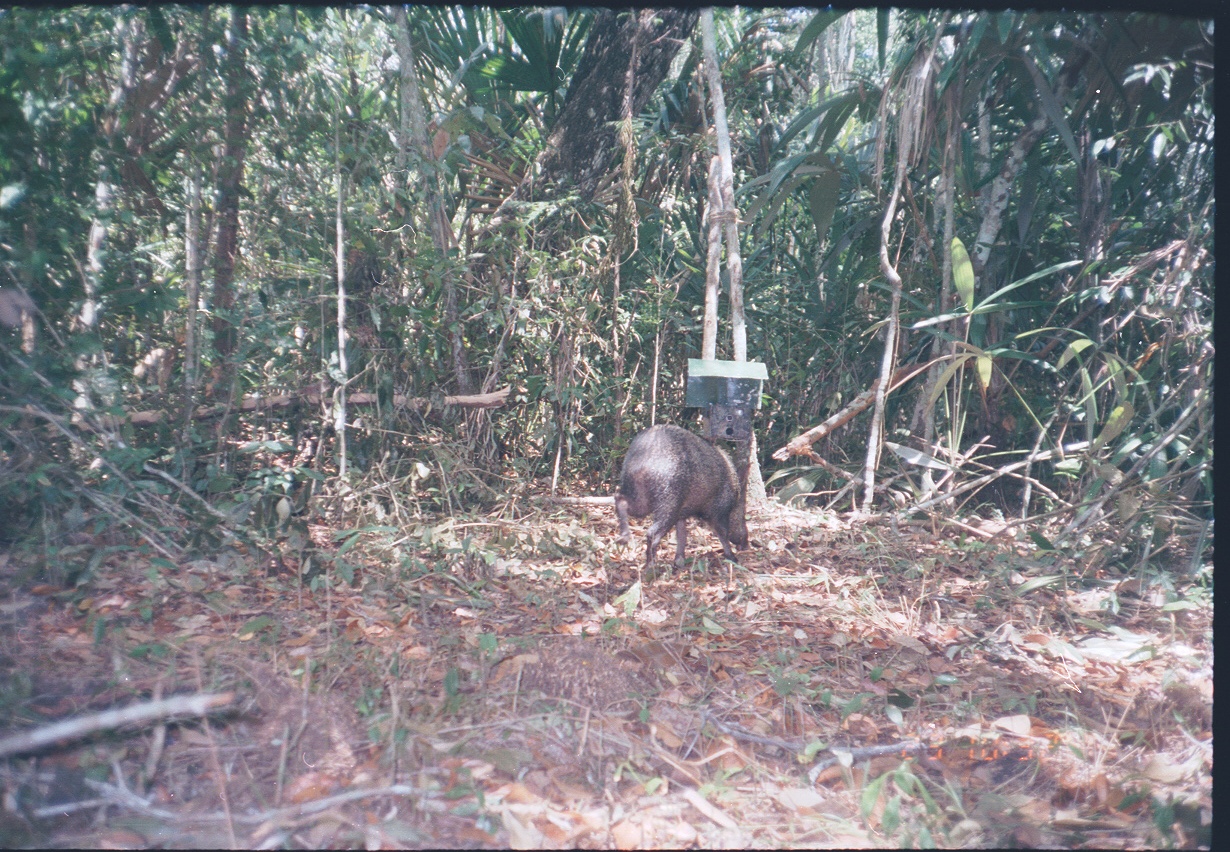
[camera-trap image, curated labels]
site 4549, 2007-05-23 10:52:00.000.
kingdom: Animalia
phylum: Chordata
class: Mammalia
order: Artiodactyla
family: Tayassuidae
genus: Pecari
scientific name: Pecari tajacu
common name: collared peccary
Pecari tajacu (collared peccary), count 1.